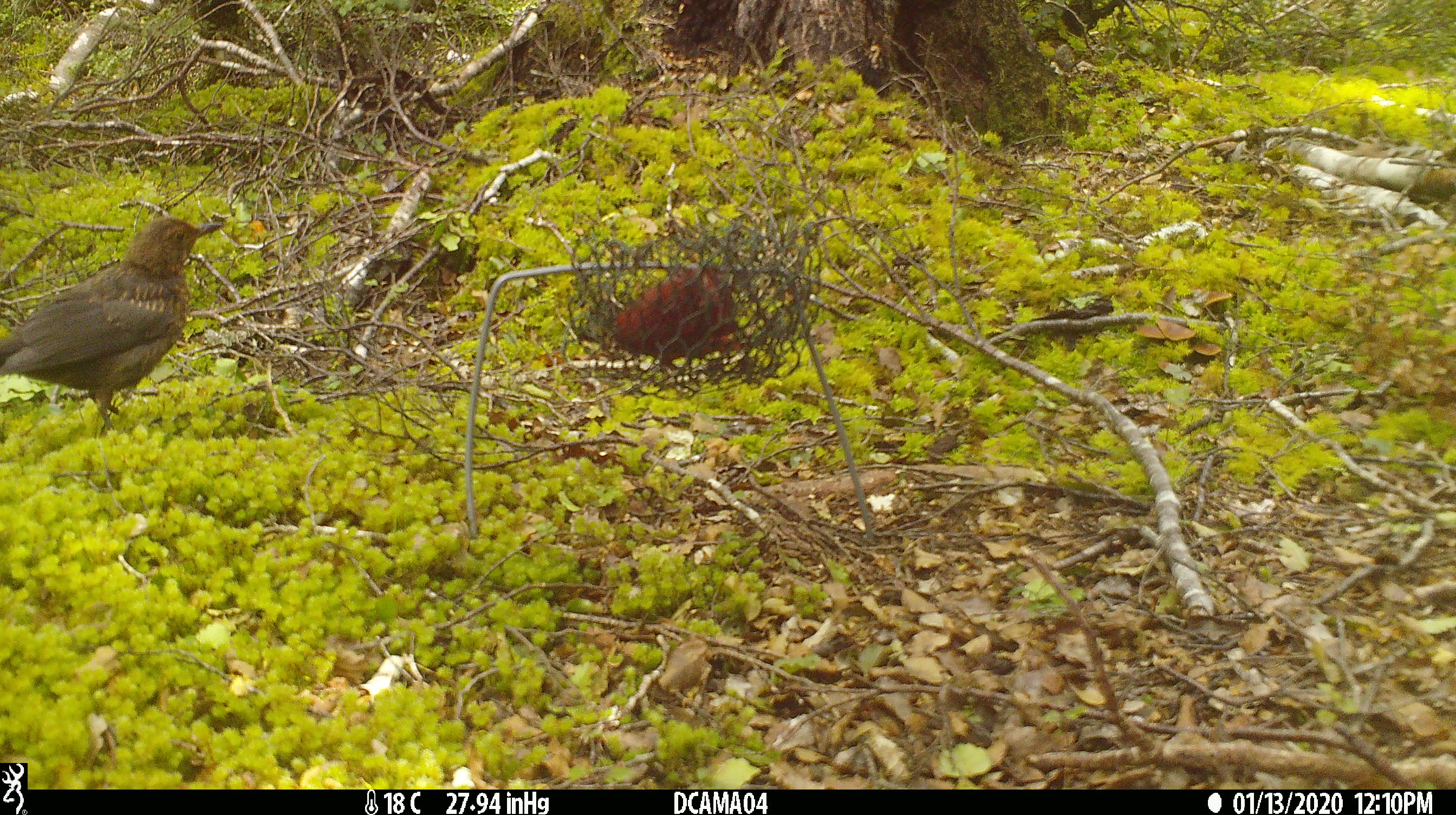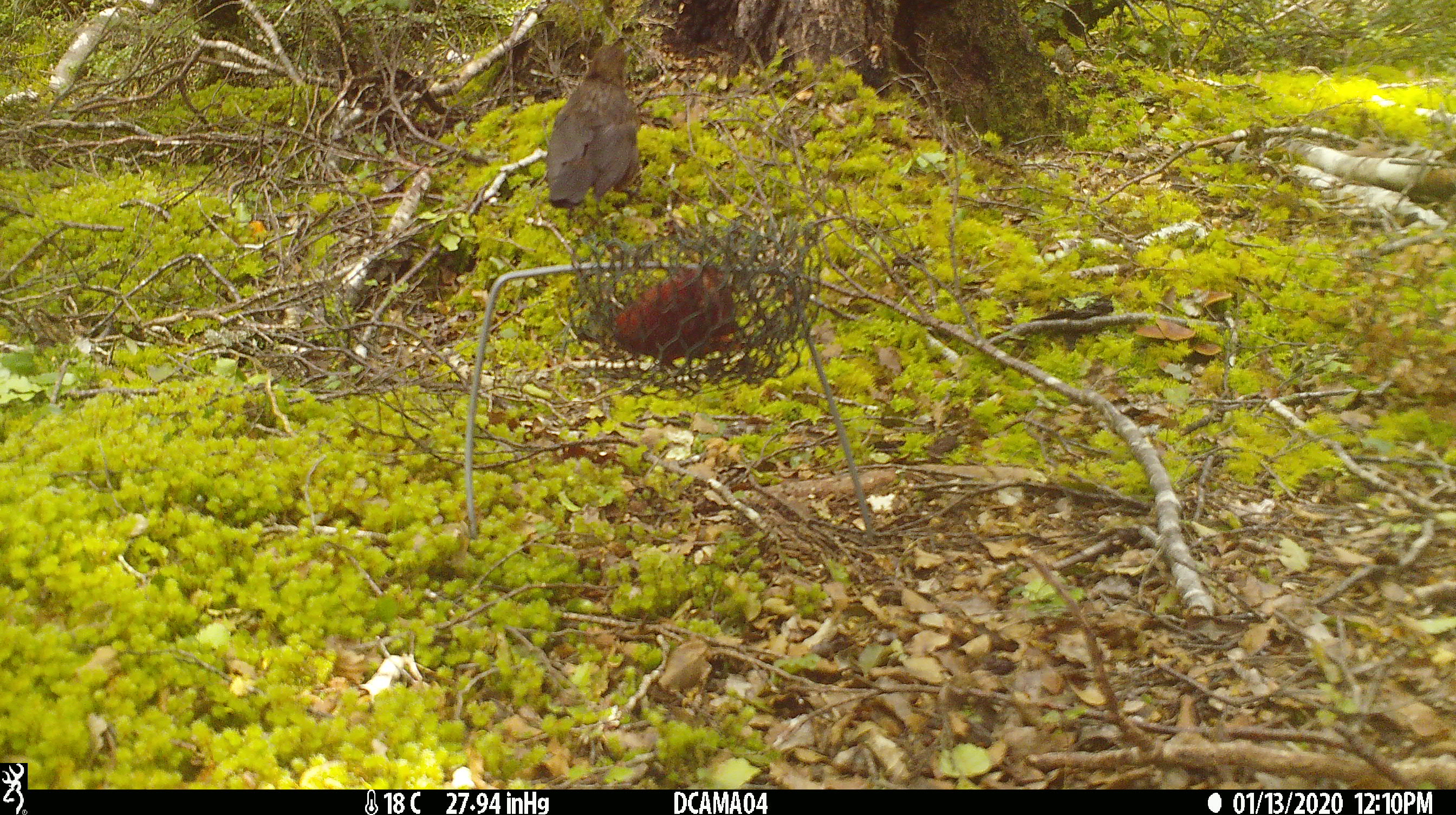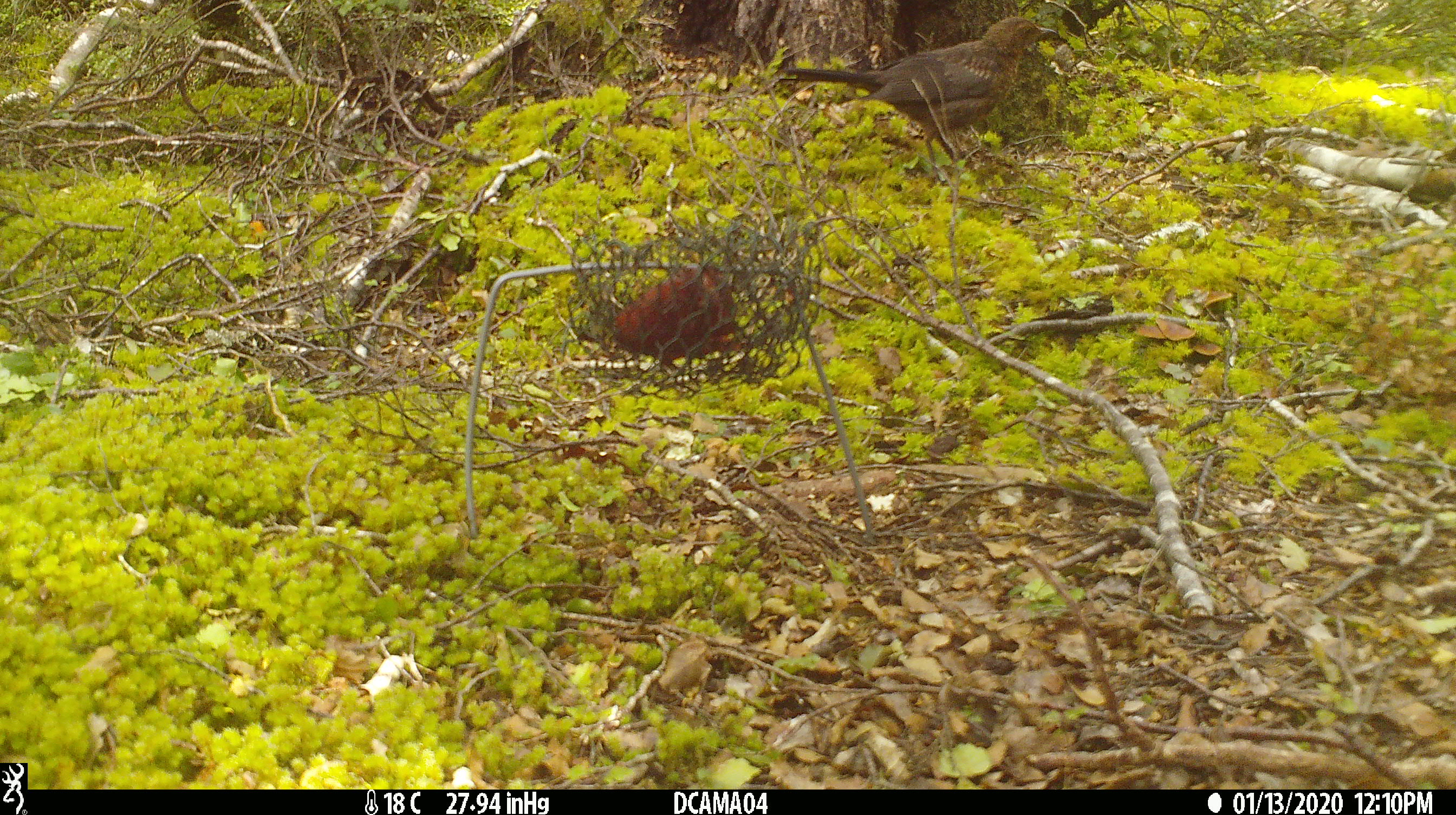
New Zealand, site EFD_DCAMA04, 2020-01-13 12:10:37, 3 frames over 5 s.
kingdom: Animalia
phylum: Chordata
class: Aves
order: Passeriformes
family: Turdidae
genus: Turdus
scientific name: Turdus merula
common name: eurasian blackbird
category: blackbird